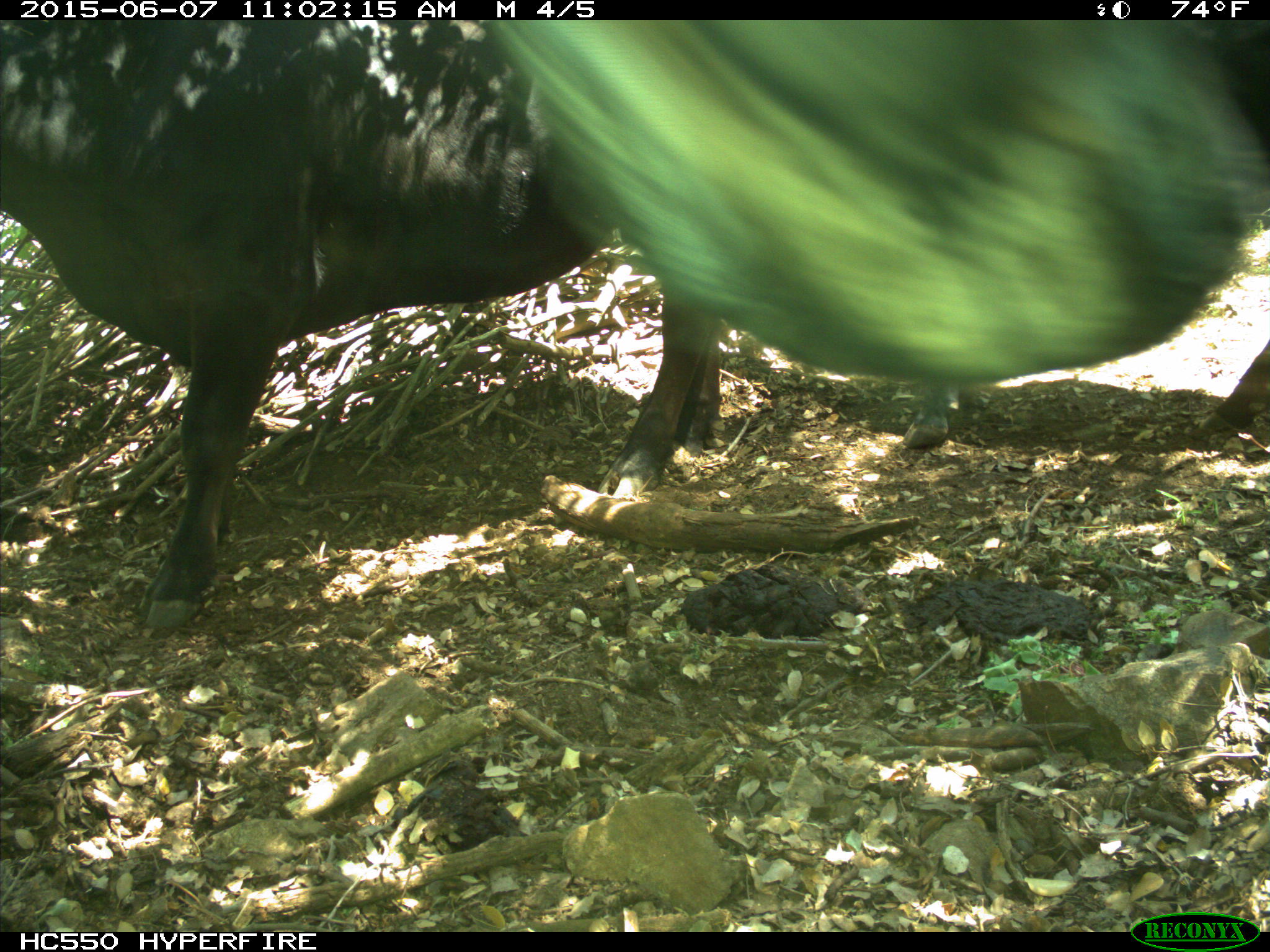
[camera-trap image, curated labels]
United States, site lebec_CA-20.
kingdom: Animalia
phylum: Chordata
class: Mammalia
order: Artiodactyla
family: Bovidae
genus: Bos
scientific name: Bos taurus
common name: domestic cow